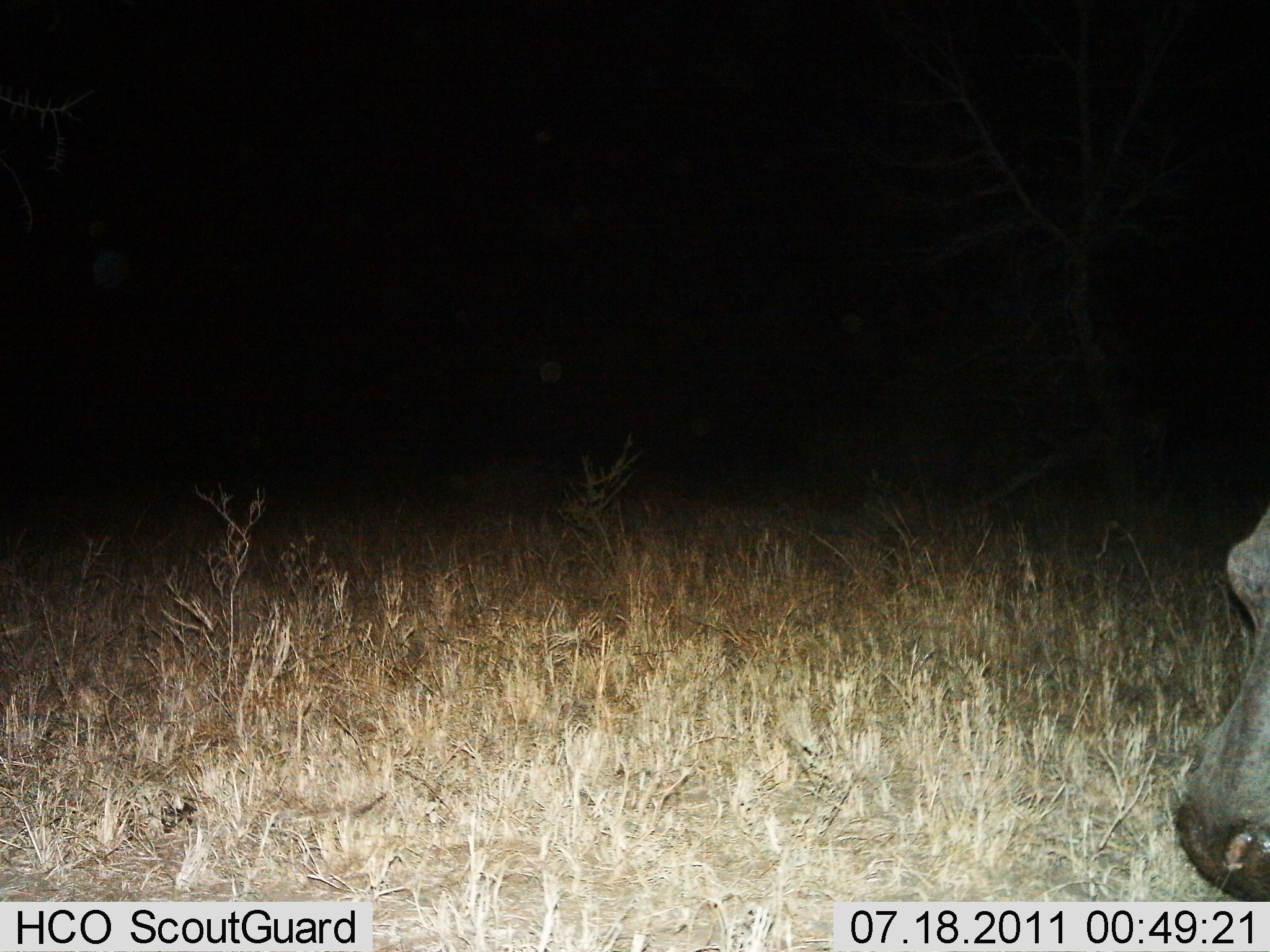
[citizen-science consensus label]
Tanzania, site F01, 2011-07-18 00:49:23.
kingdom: Animalia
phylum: Chordata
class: Mammalia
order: Artiodactyla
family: Hippopotamidae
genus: Hippopotamus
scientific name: Hippopotamus amphibius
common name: hippopotamus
Hippopotamus (Hippopotamus amphibius), count 1. Behavior (volunteer vote fractions): standing 33%, resting 0%, moving 17%, interacting 0%. Young present (vote fraction): 0%. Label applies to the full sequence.